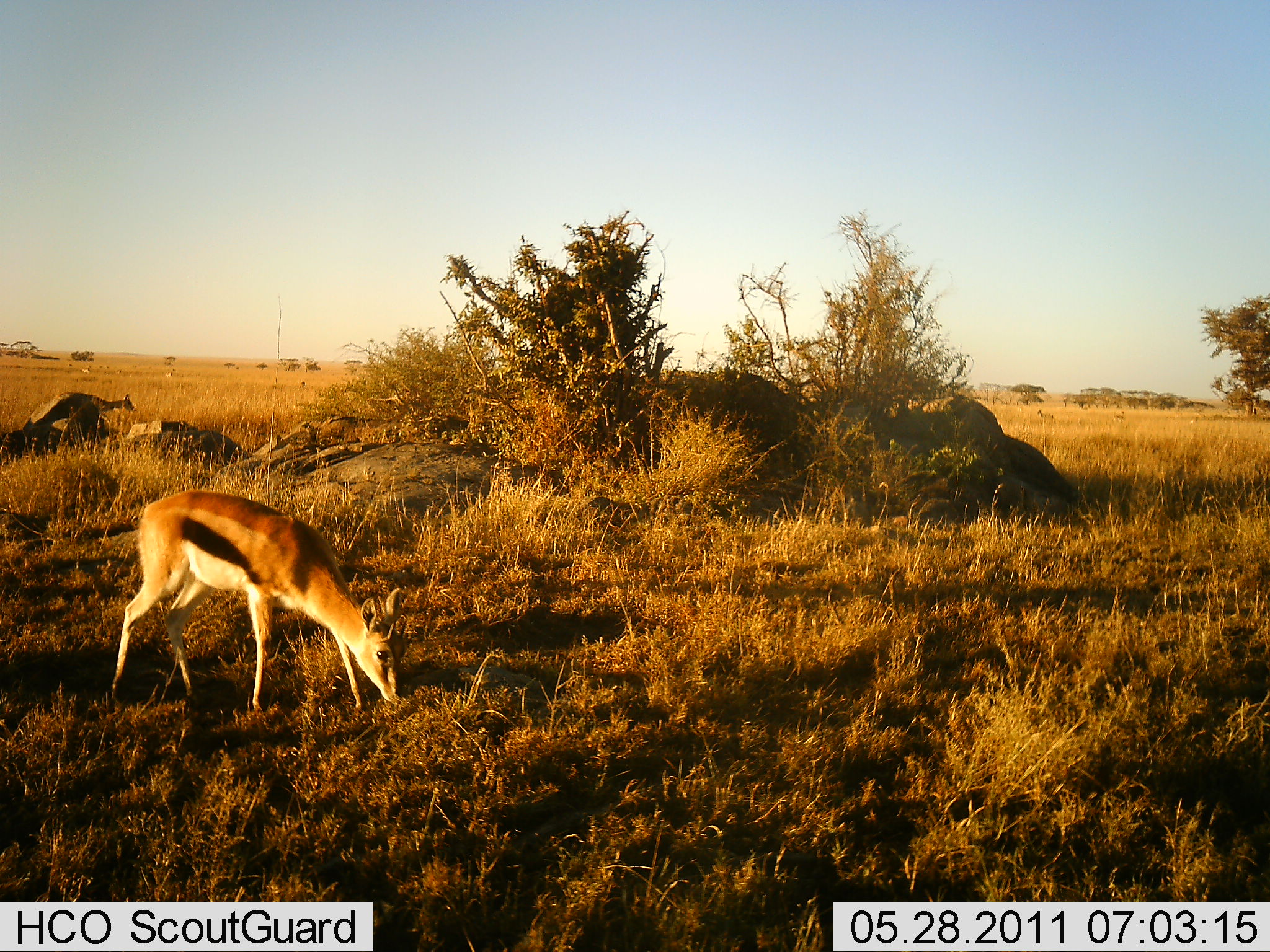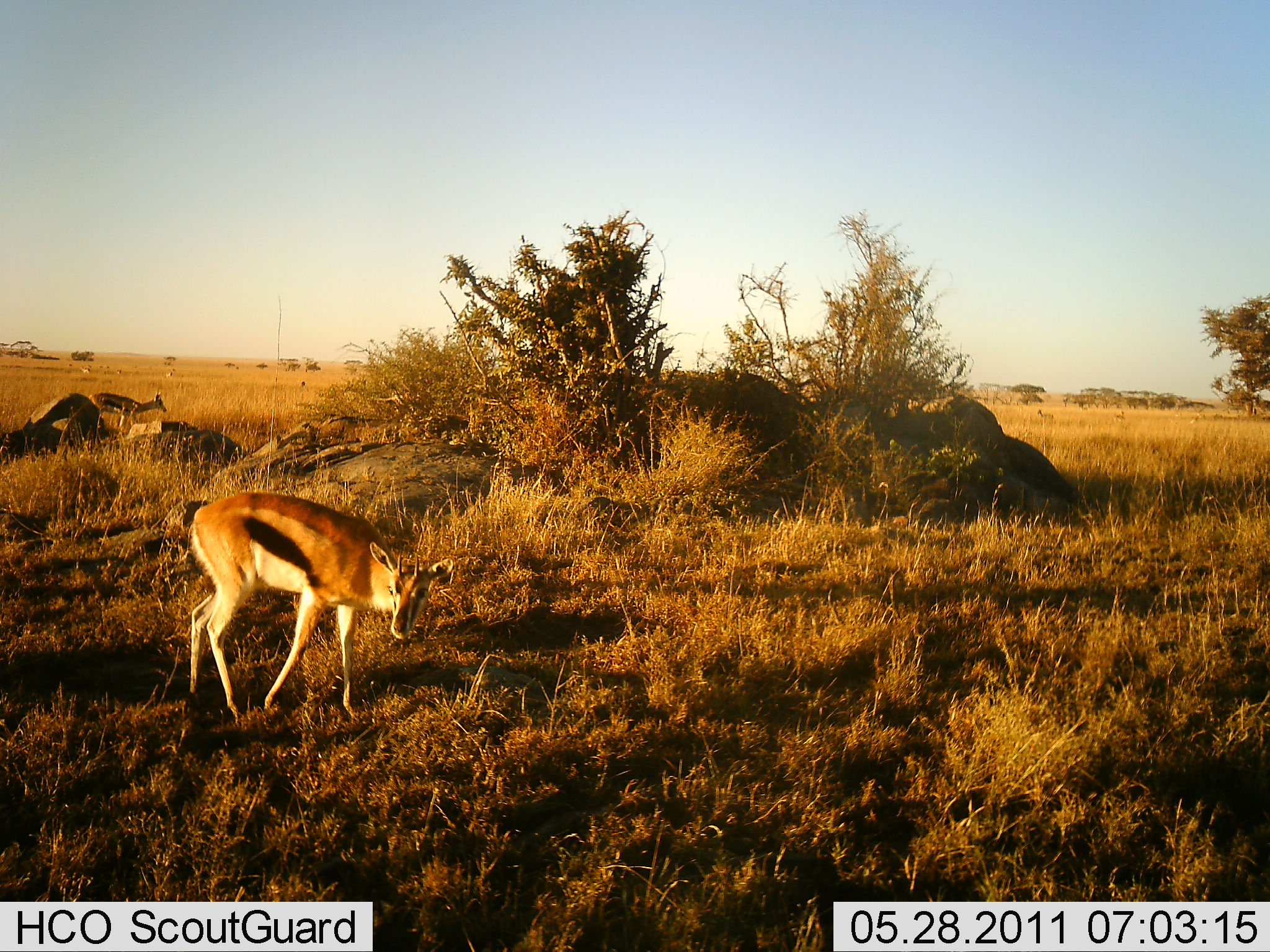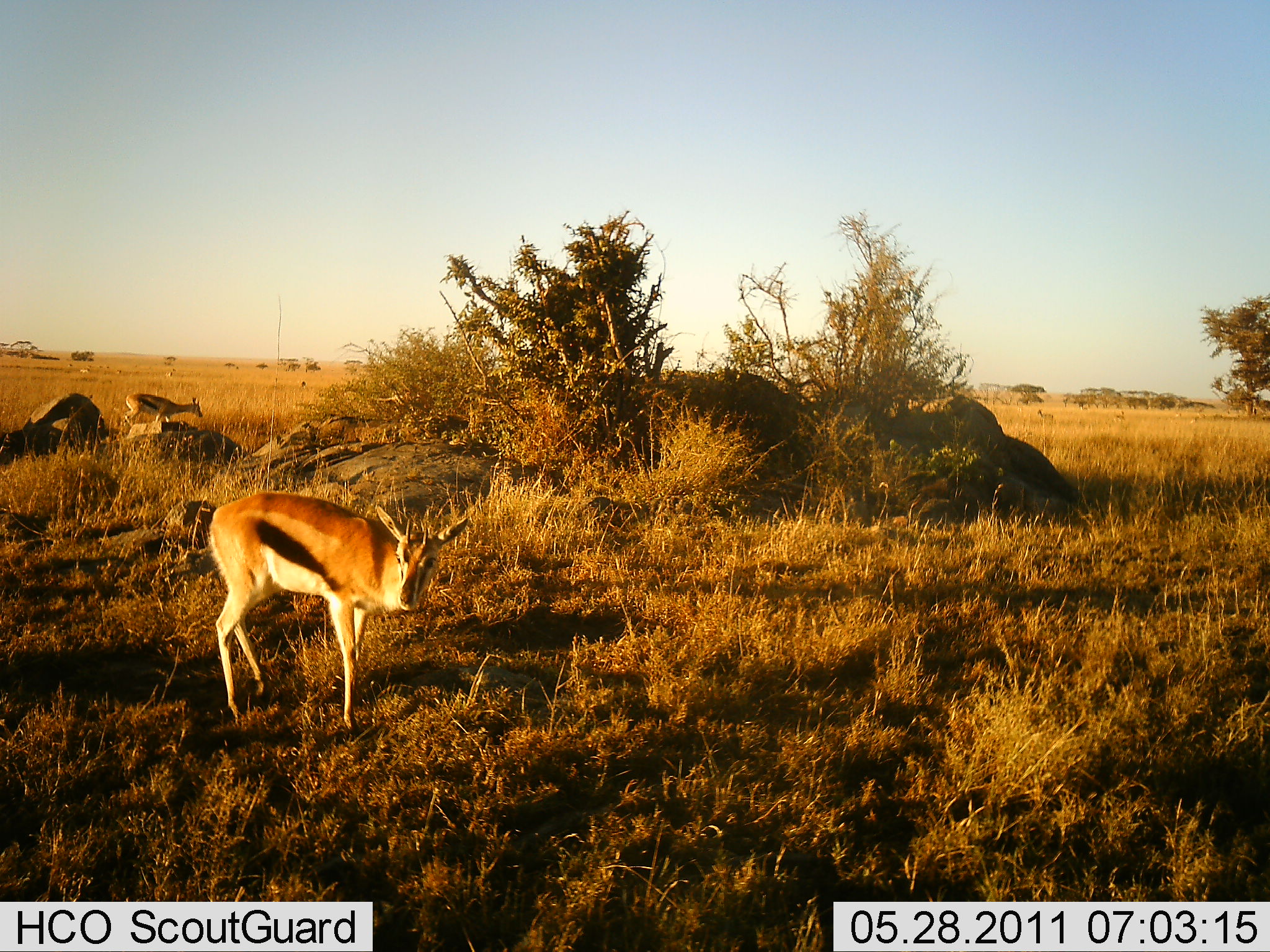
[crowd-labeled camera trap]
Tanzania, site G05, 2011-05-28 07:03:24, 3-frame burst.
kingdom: Animalia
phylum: Chordata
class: Mammalia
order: Artiodactyla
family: Bovidae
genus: Eudorcas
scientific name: Eudorcas thomsonii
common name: thomson's gazelle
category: gazellethomsons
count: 2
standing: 17%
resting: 0%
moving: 75%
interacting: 0%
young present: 0%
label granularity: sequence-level